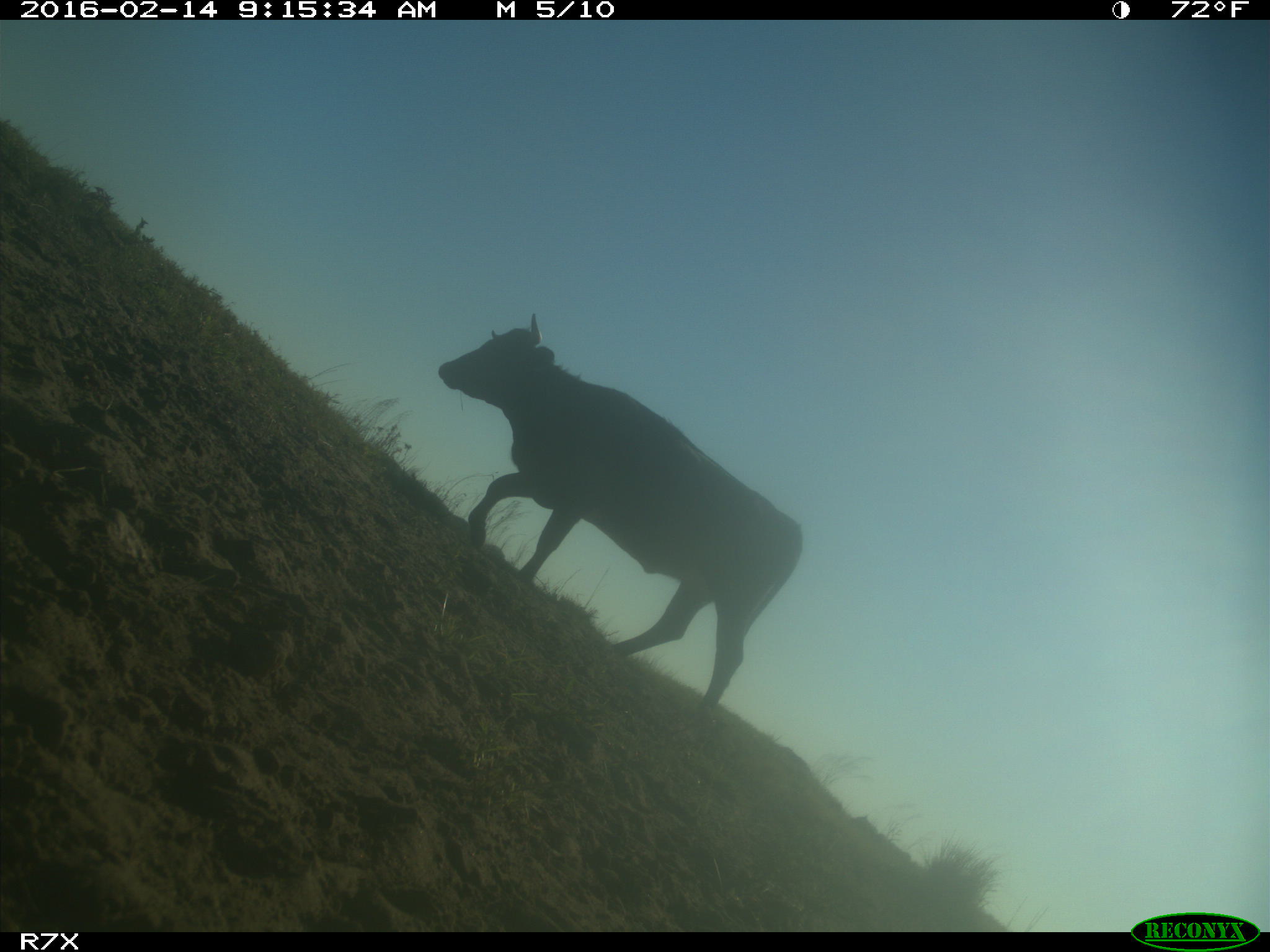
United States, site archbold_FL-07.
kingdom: Animalia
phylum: Chordata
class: Mammalia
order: Artiodactyla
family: Bovidae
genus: Bos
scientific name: Bos taurus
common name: domestic cow